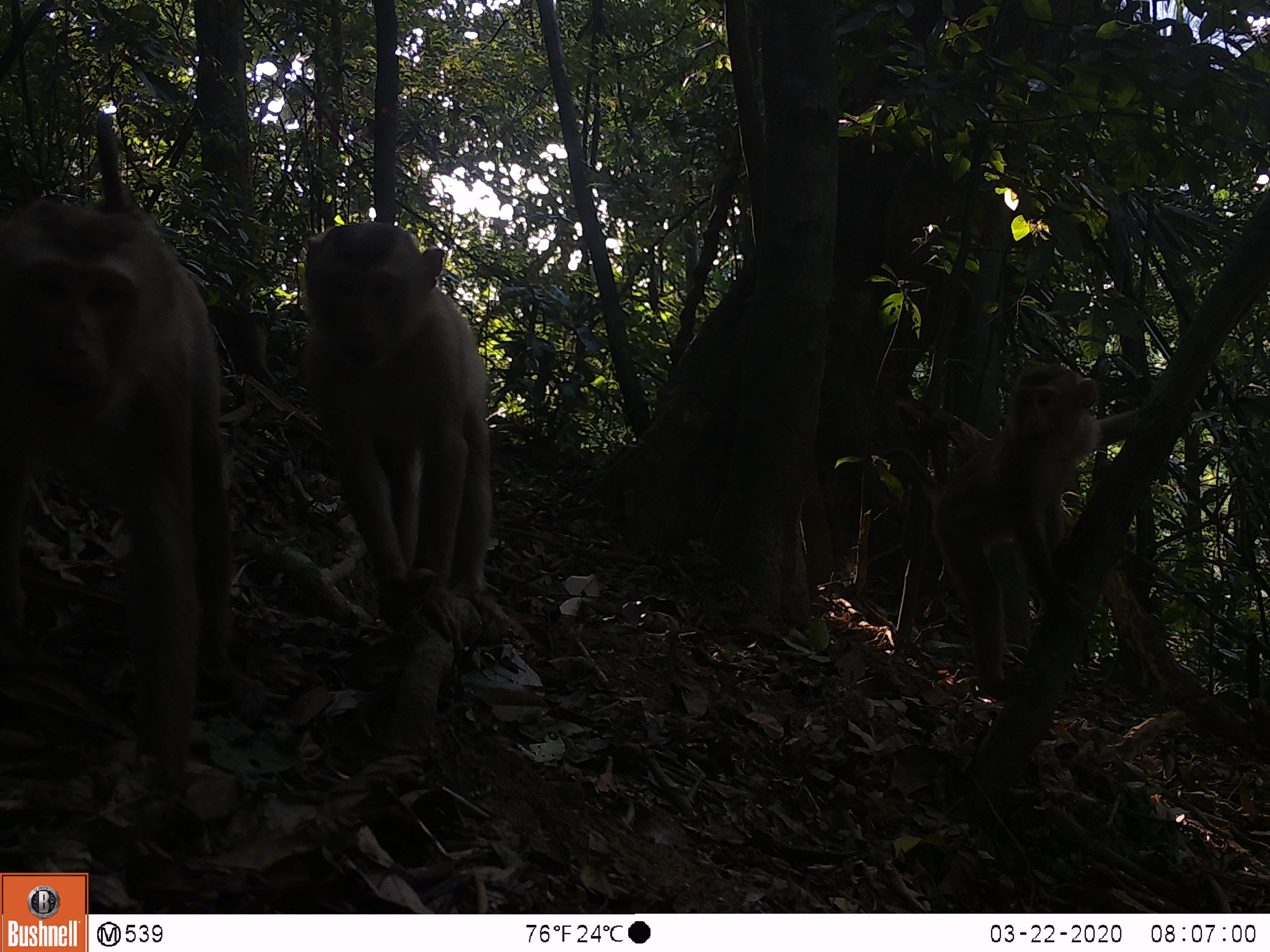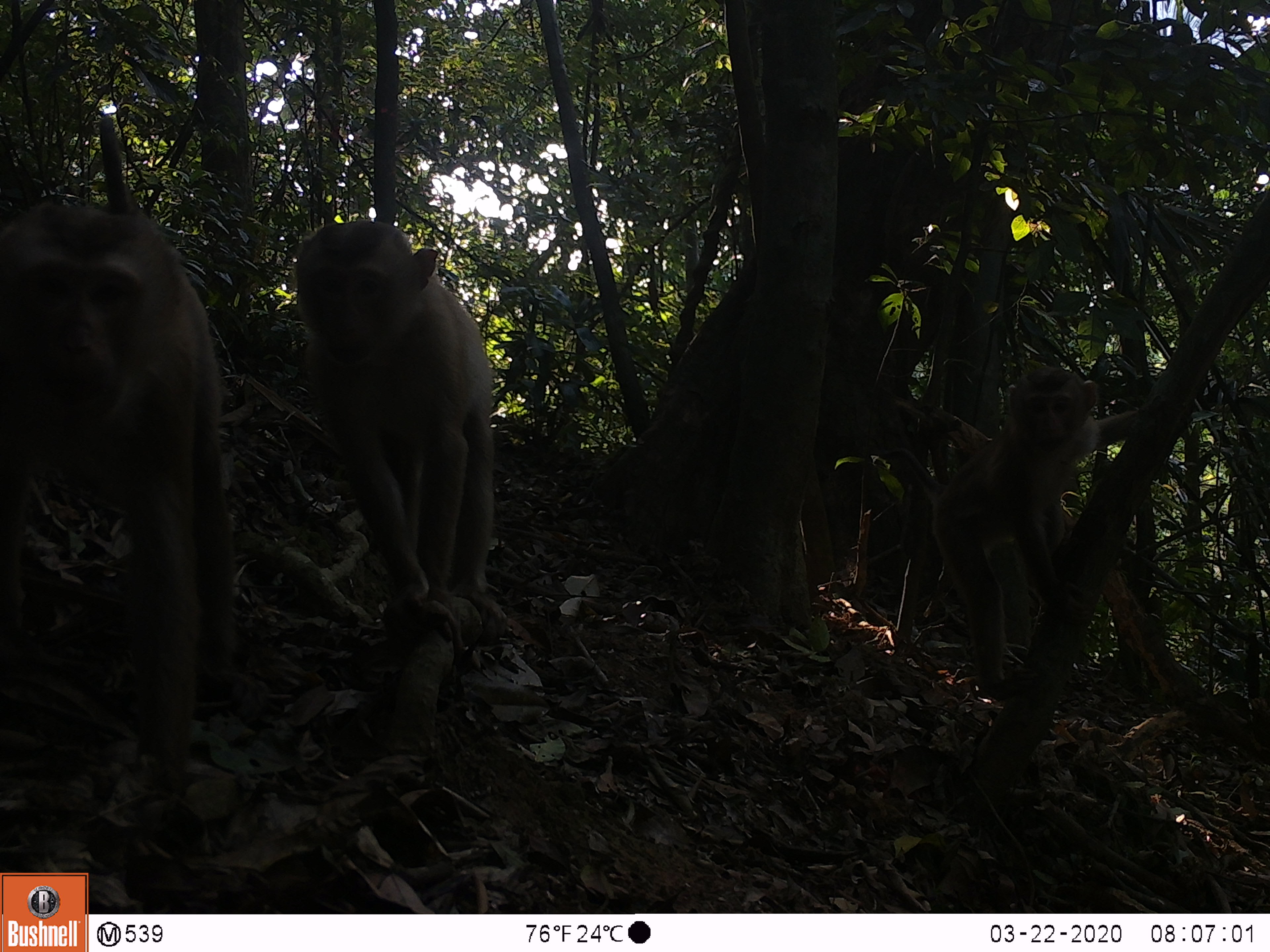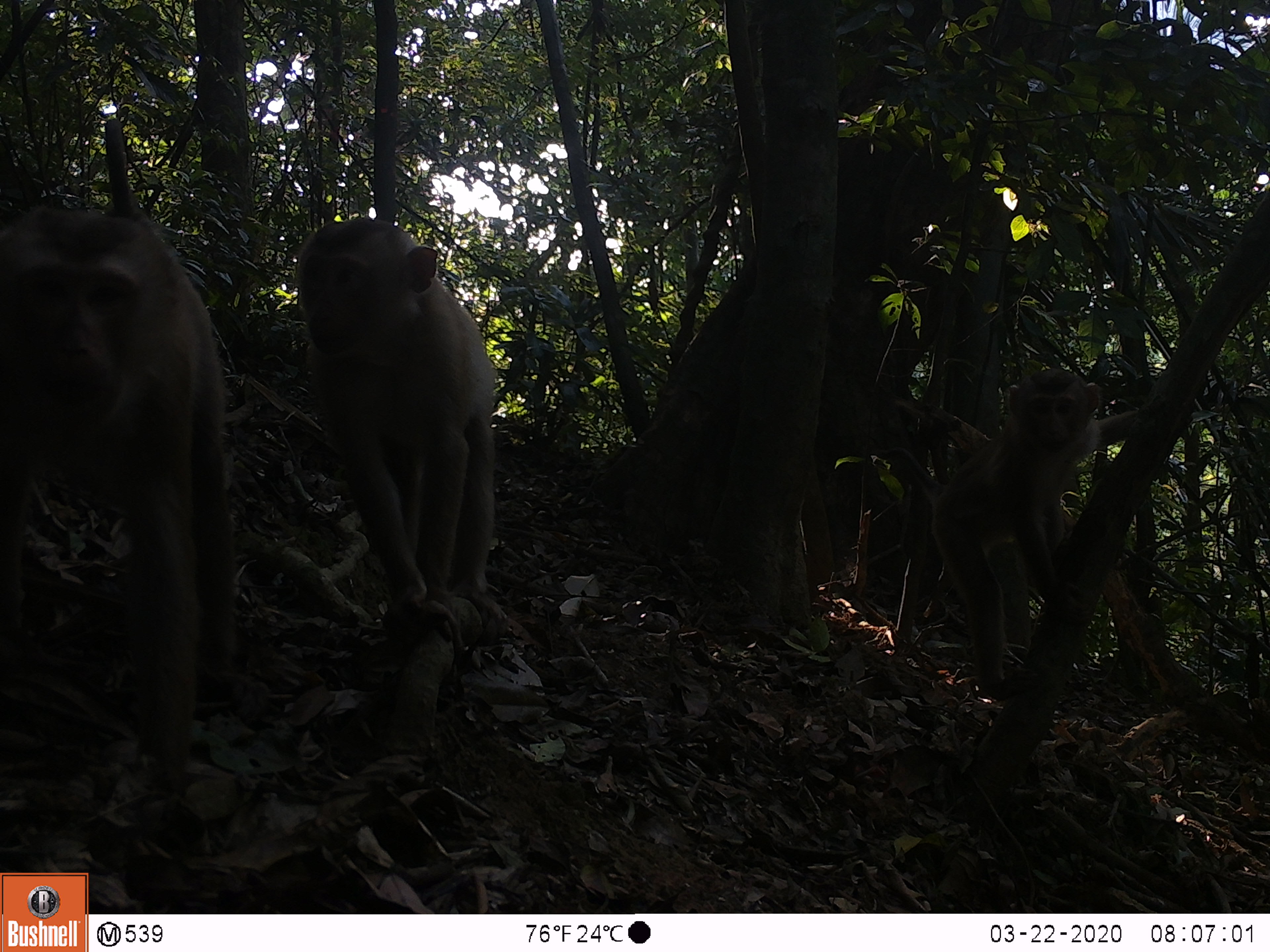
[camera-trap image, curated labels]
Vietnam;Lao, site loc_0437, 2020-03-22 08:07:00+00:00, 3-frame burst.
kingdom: Animalia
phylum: Chordata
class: Mammalia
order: Primates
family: Cercopithecidae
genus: Macaca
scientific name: Macaca nemestrina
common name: pig-tailed macaque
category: pig tailed macaque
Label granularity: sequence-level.